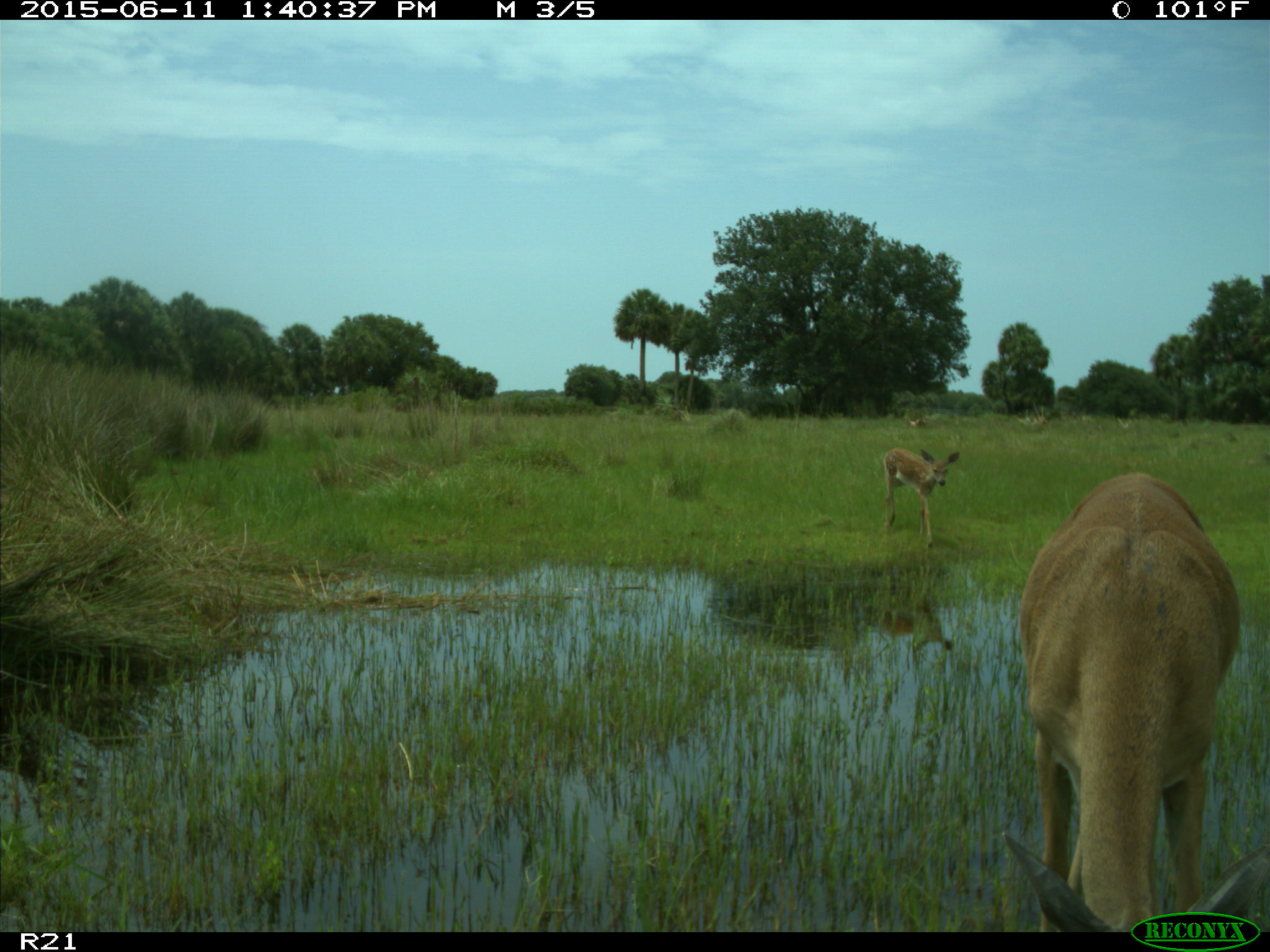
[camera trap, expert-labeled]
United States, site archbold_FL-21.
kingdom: Animalia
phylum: Chordata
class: Mammalia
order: Artiodactyla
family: Cervidae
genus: Odocoileus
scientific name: Odocoileus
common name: deer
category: unidentified deer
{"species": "unidentified deer (deer) (Odocoileus)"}